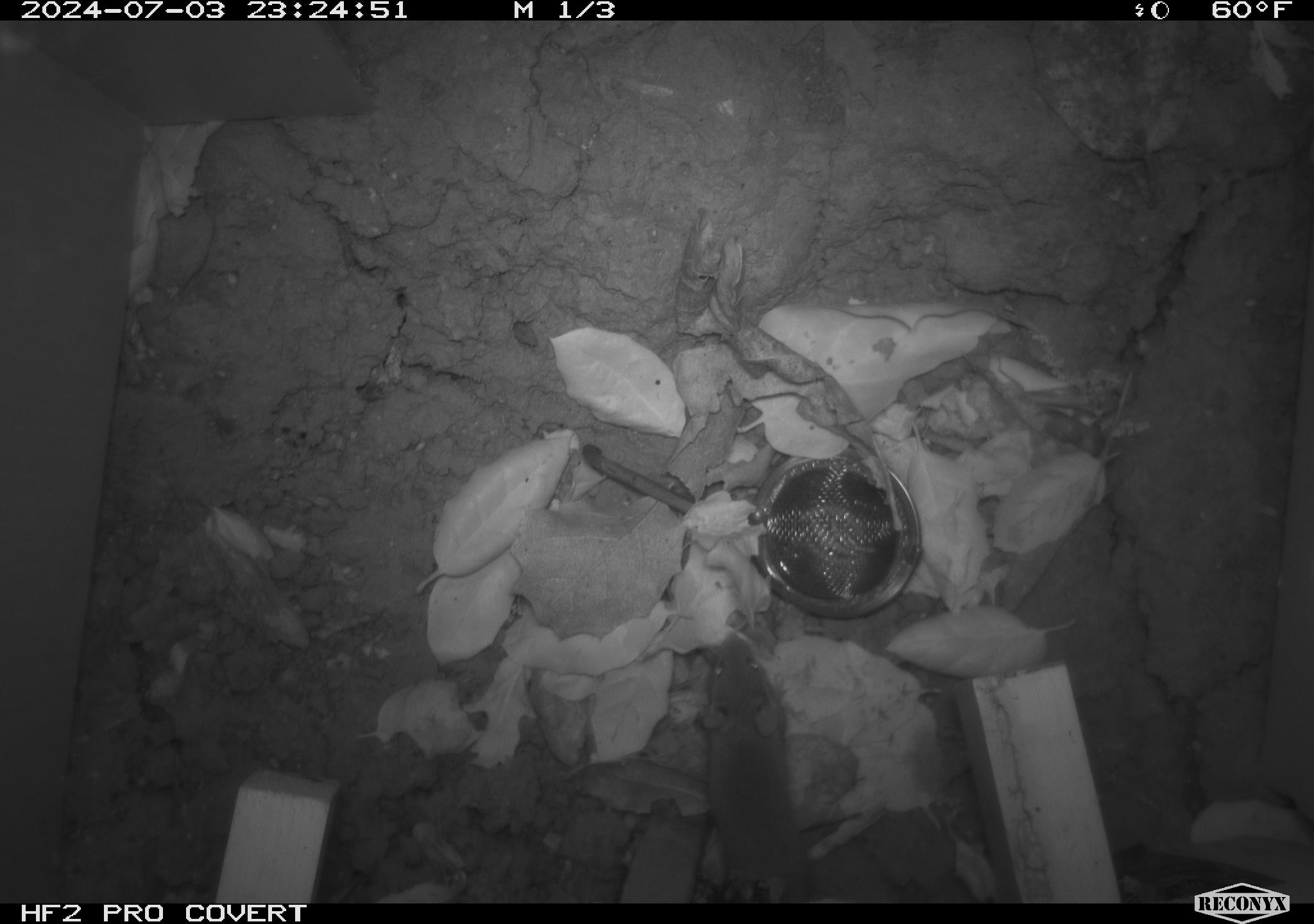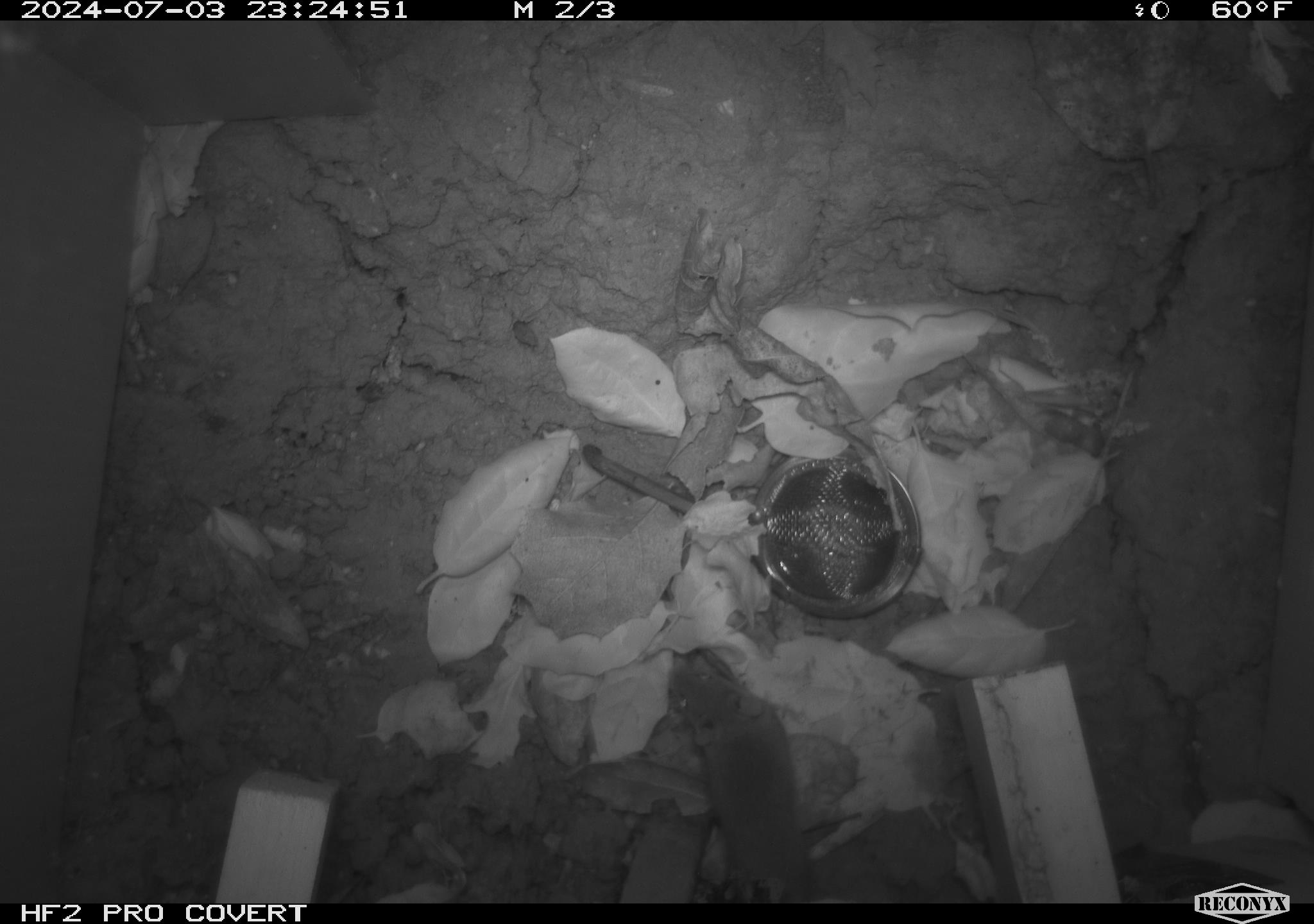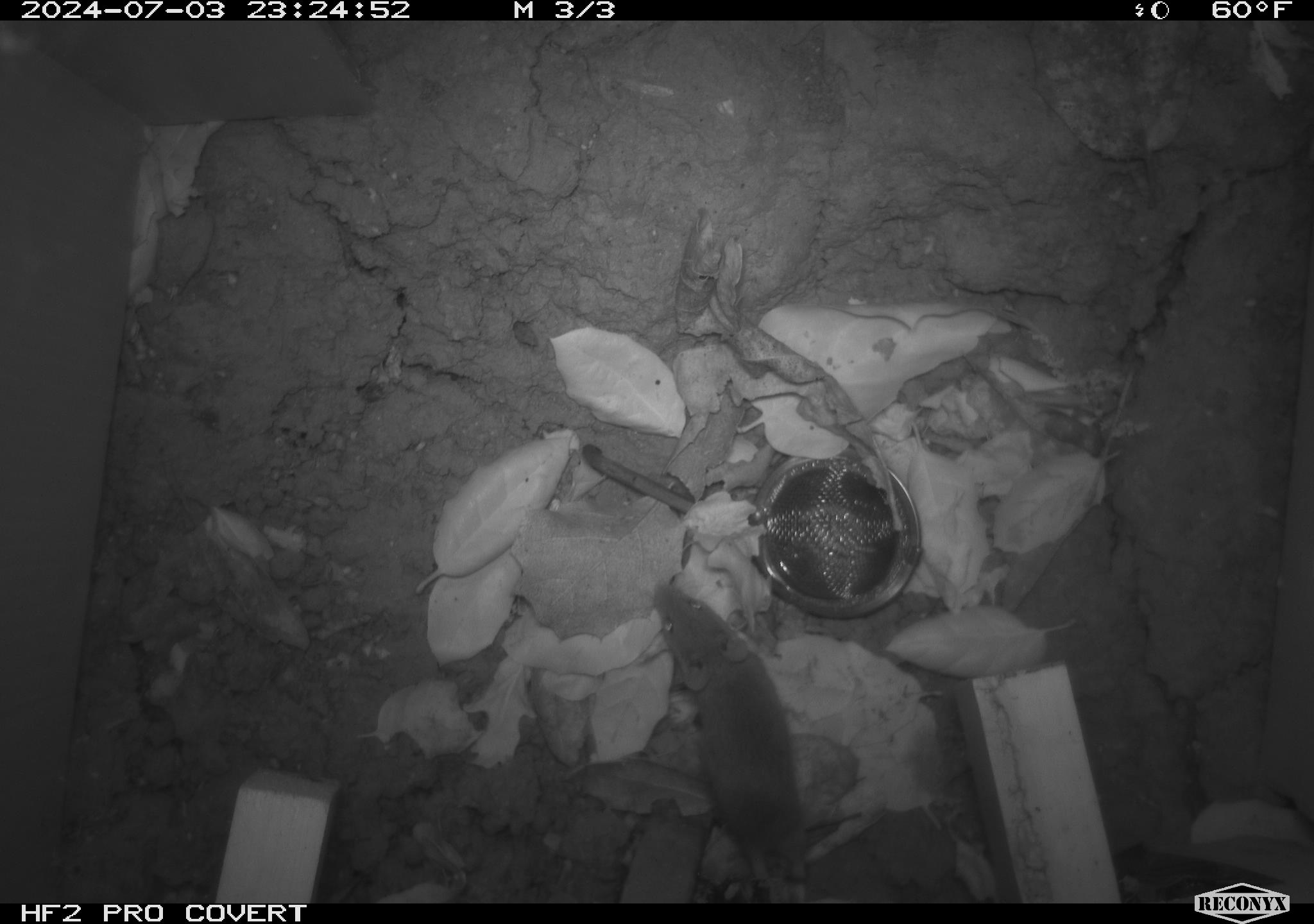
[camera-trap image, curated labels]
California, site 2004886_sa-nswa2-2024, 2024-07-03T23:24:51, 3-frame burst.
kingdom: Animalia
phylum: Chordata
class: Mammalia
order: Rodentia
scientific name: Rodentia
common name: rodent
Rodent (Rodentia).